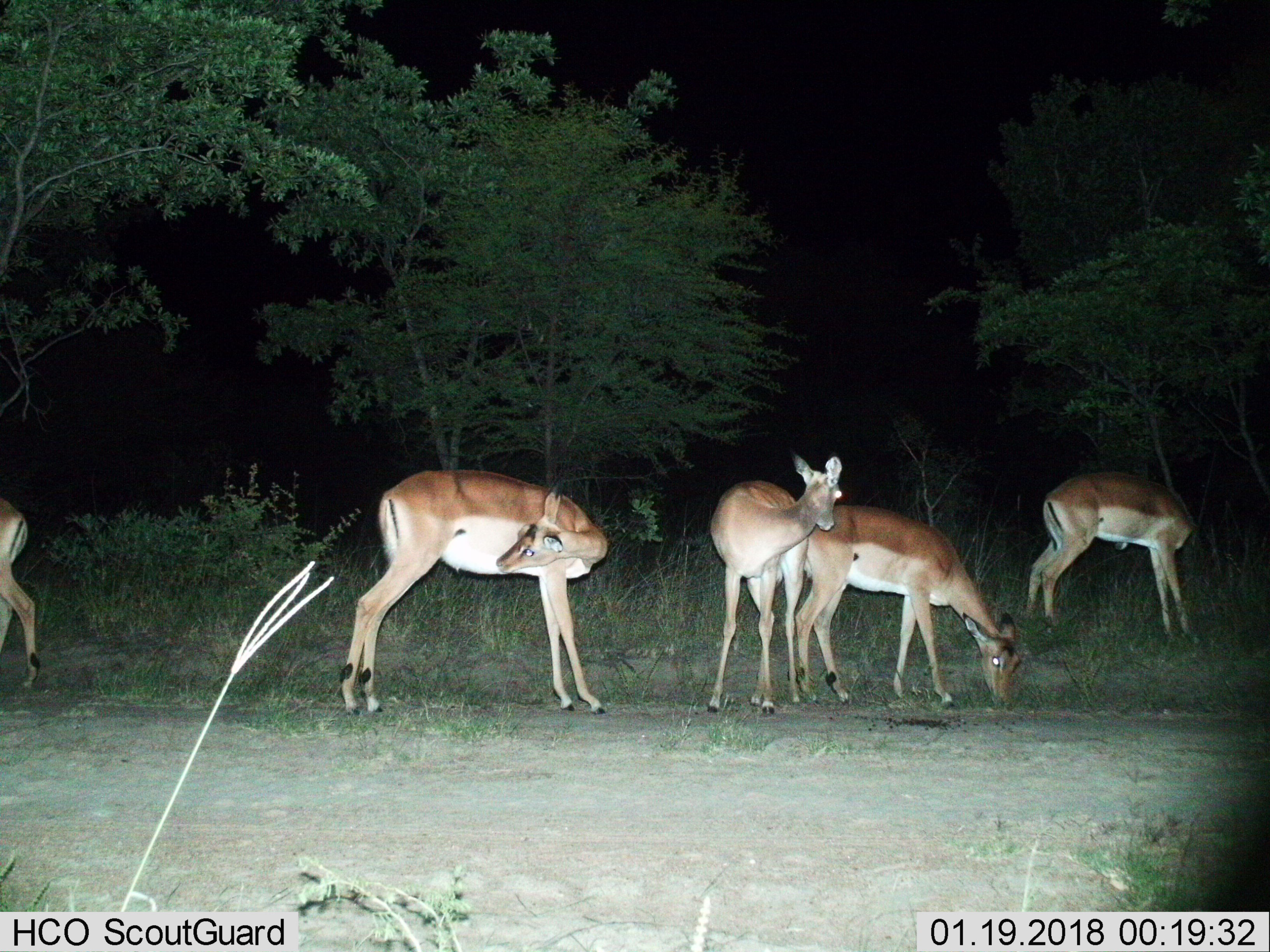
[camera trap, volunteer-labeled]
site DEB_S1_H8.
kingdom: Animalia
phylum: Chordata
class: Mammalia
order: Artiodactyla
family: Bovidae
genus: Aepyceros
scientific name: Aepyceros melampus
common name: impala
Impala (Aepyceros melampus), count 5. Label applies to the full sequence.